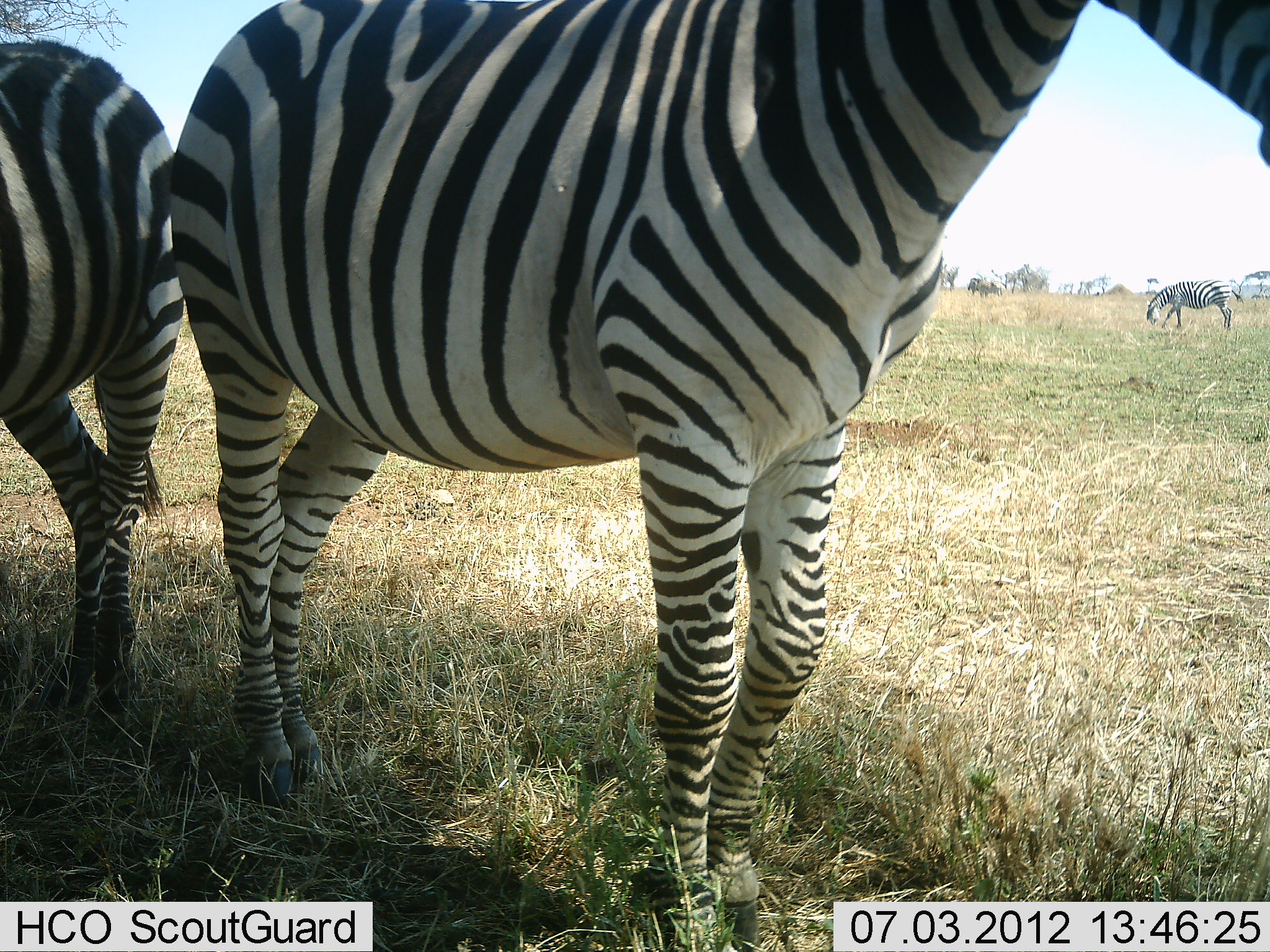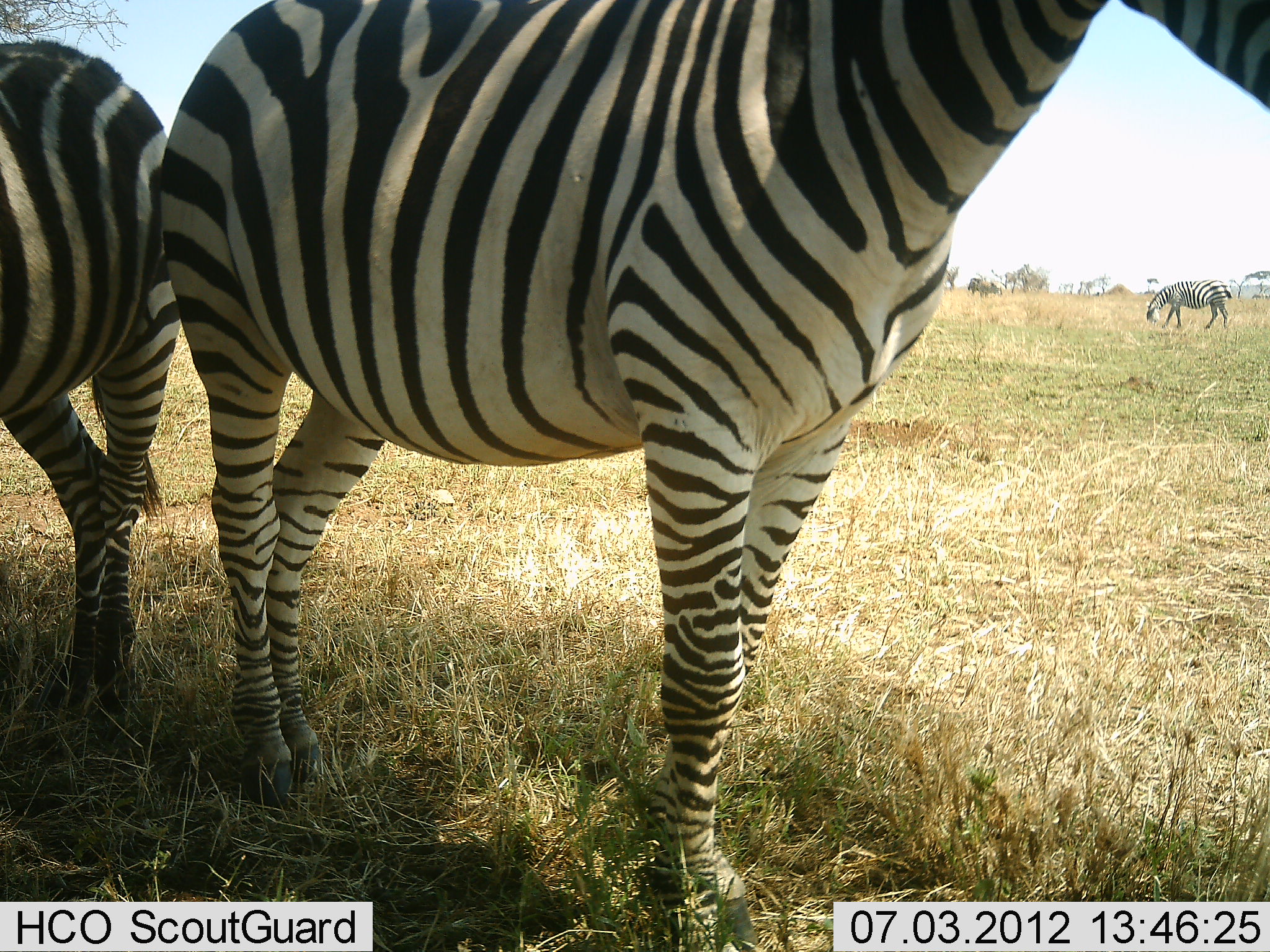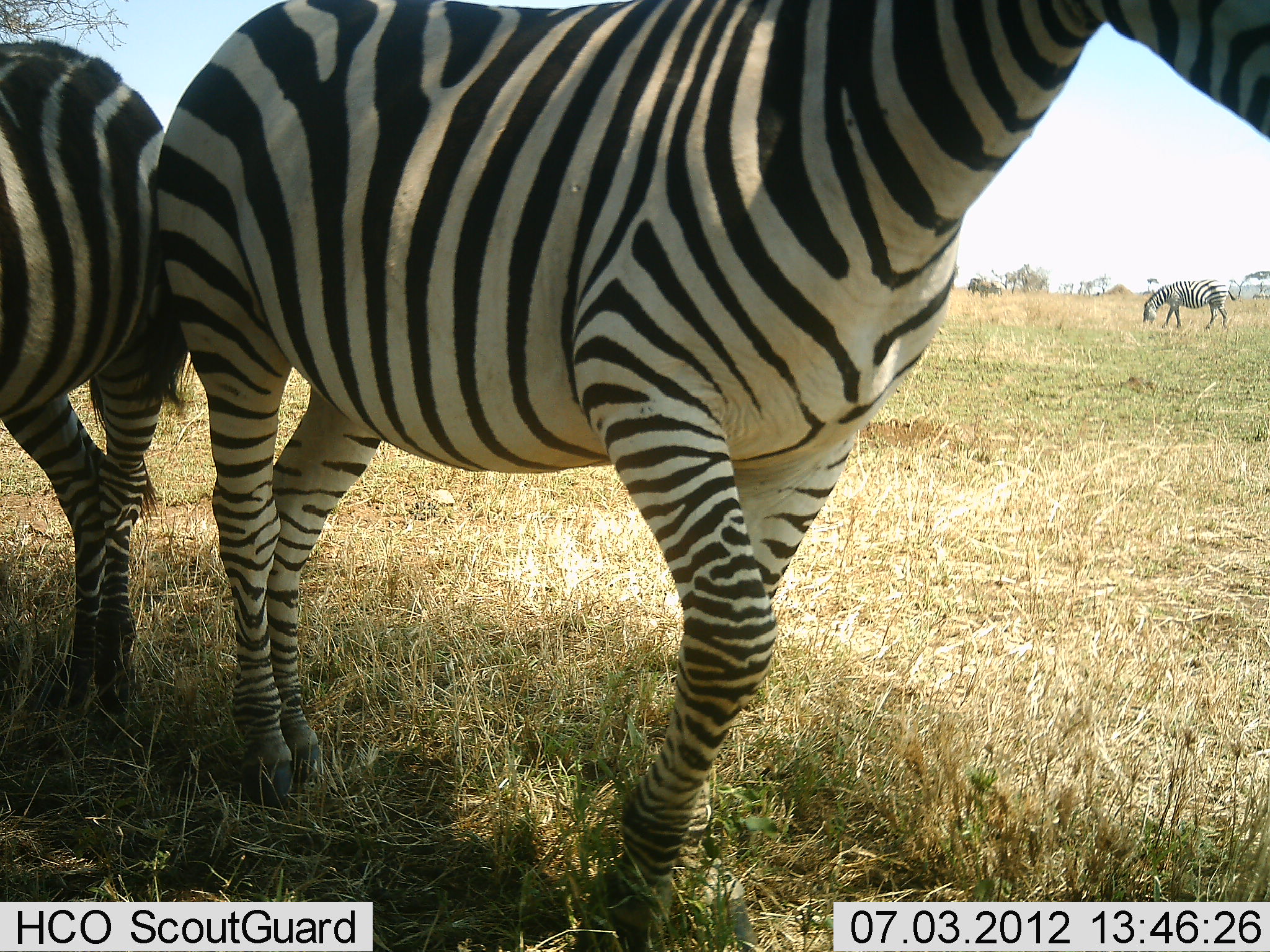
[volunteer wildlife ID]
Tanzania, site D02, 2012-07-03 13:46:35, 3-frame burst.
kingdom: Animalia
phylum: Chordata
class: Mammalia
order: Perissodactyla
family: Equidae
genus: Equus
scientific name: Equus quagga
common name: plains zebra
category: zebra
Zebra (plains zebra) (Equus quagga), count 3. Behavior (volunteer vote fractions): standing 73%, resting 0%, moving 27%, interacting 0%. Young present (vote fraction): 0%. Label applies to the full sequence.